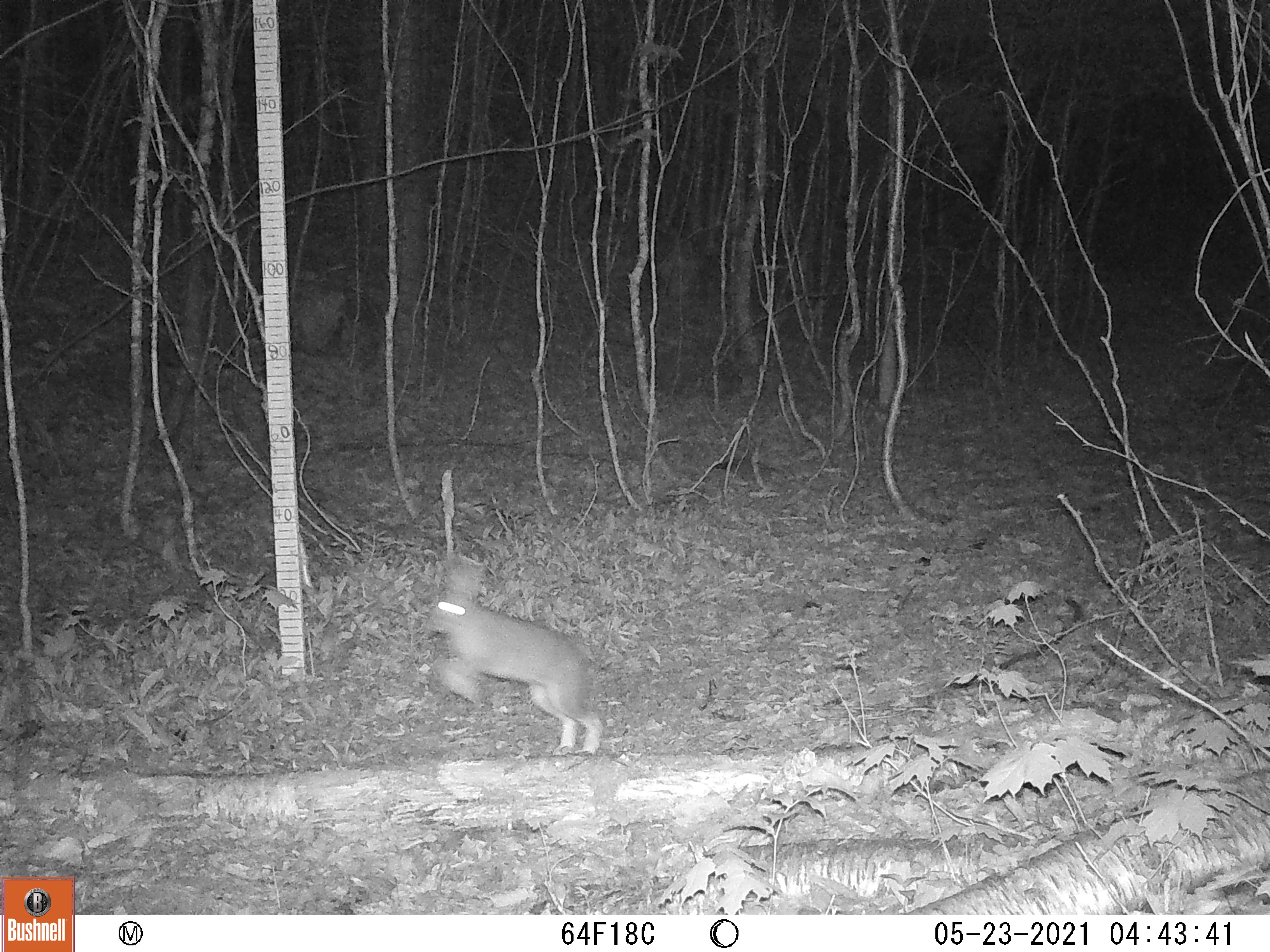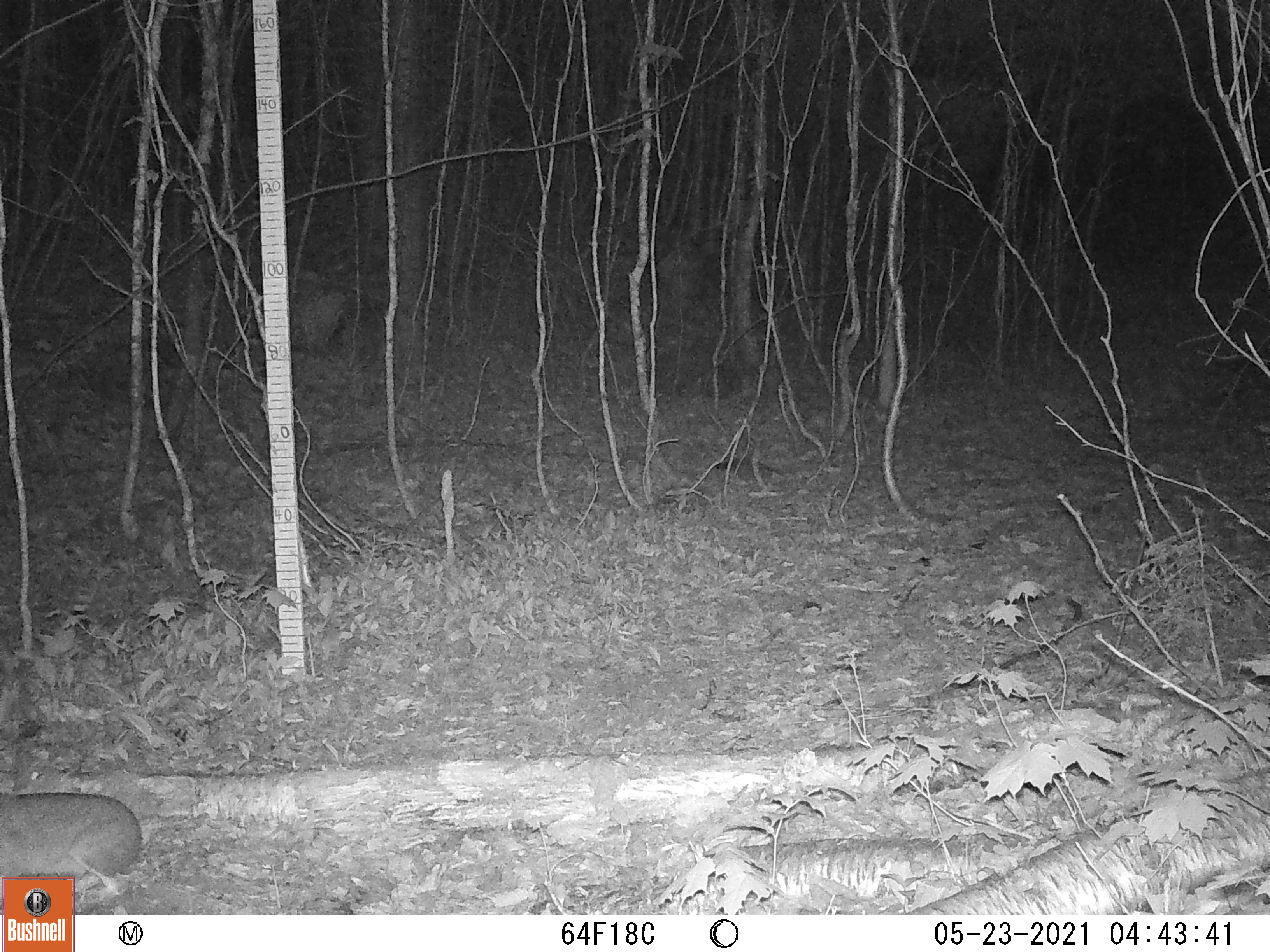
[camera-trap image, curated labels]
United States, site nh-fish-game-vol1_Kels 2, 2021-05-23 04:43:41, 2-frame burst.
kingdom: Animalia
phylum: Chordata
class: Mammalia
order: Lagomorpha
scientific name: Lagomorpha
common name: rabbit or hare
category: rabbit or hare sp.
Rabbit or hare sp. (rabbit or hare) (Lagomorpha).